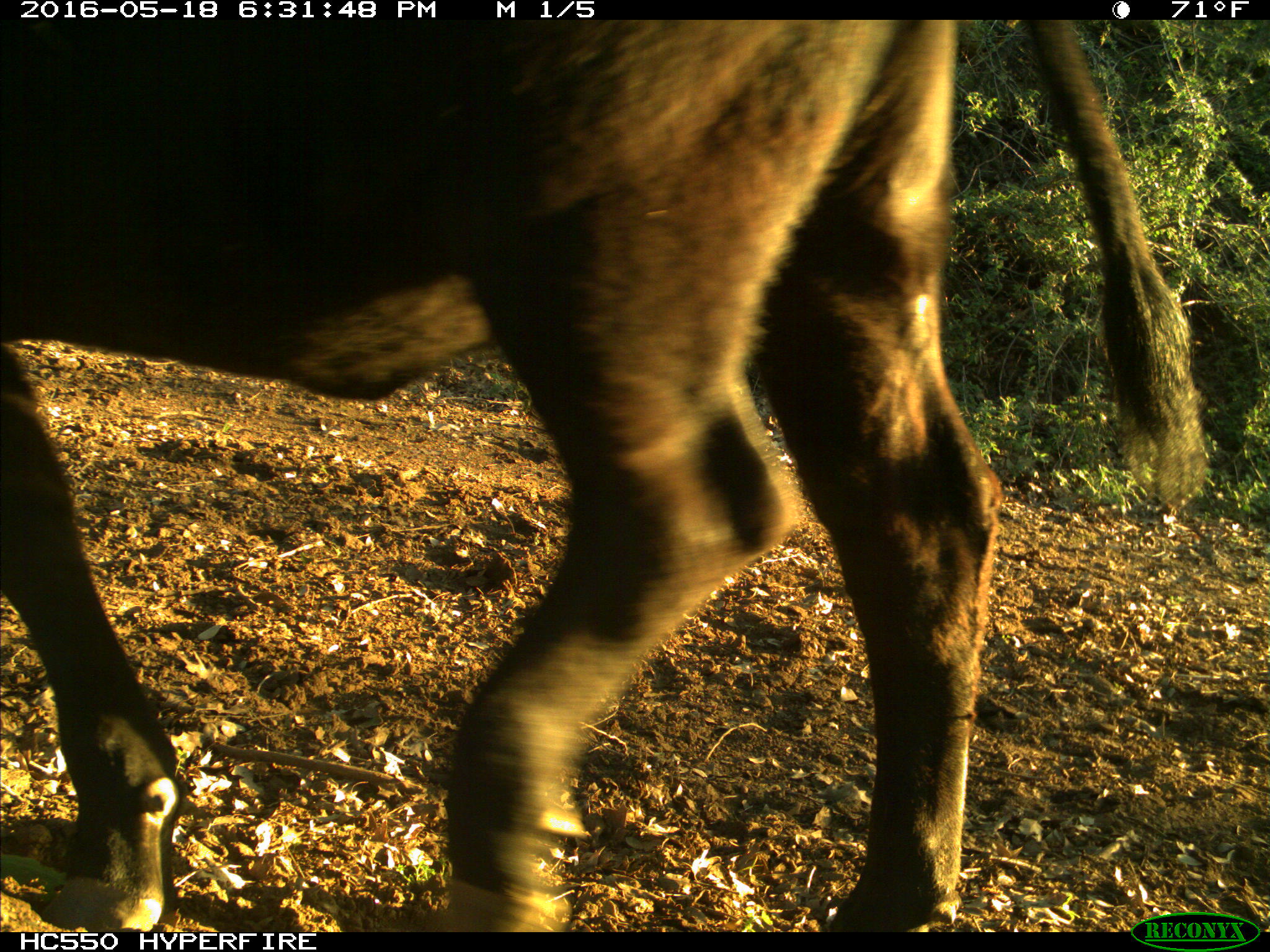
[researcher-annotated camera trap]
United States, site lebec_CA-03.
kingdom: Animalia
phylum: Chordata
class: Mammalia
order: Artiodactyla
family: Bovidae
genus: Bos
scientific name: Bos taurus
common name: domestic cow